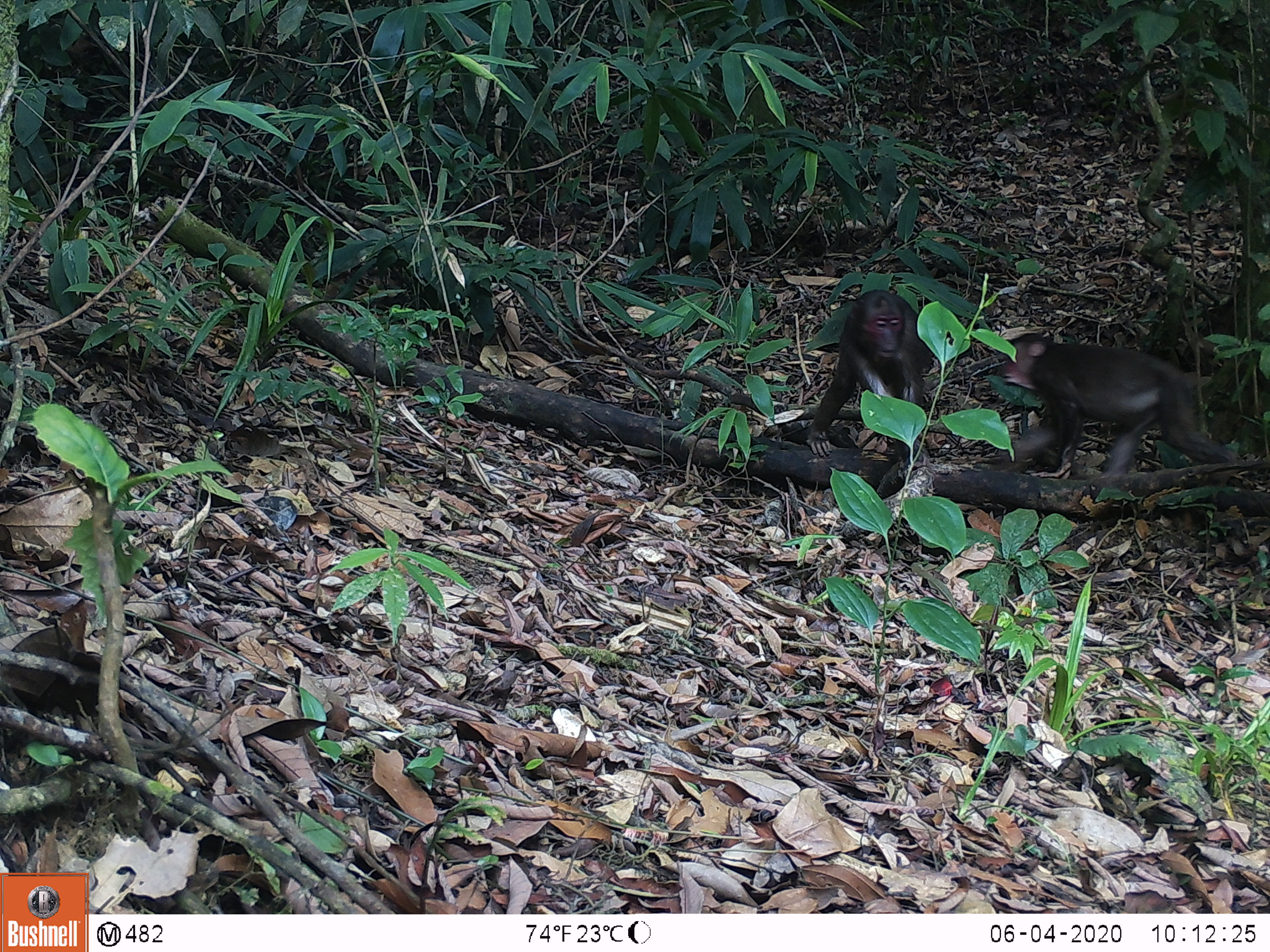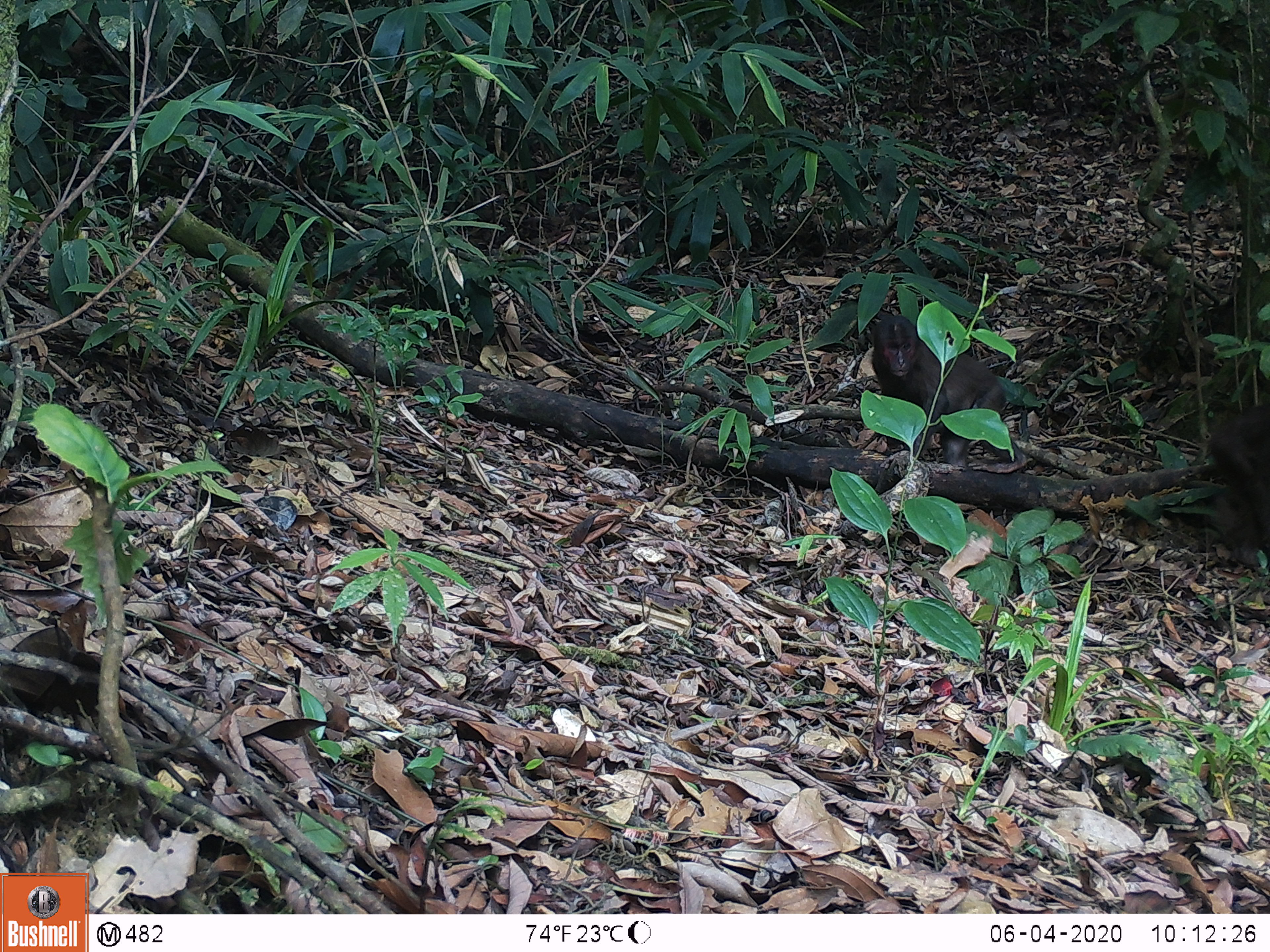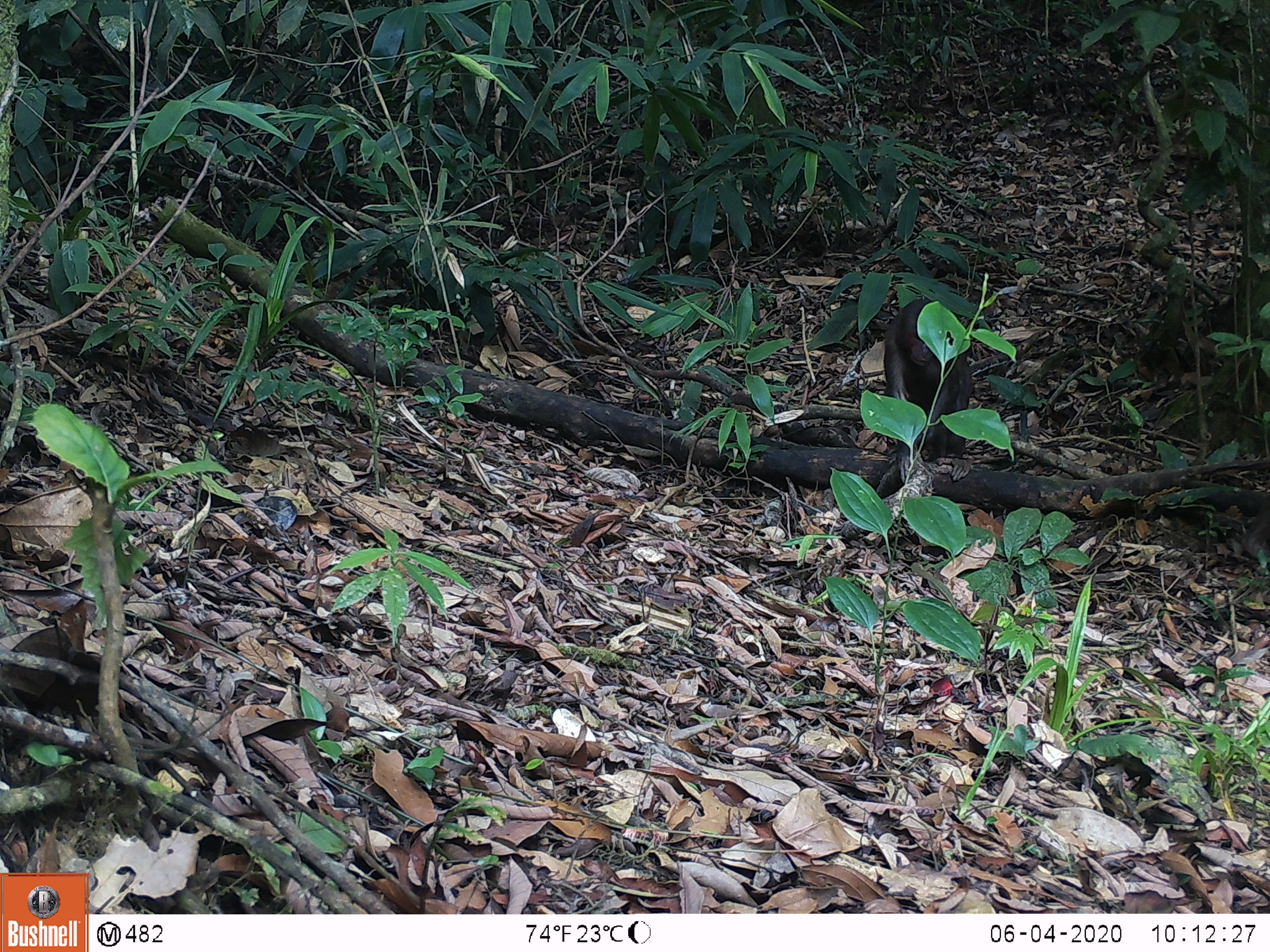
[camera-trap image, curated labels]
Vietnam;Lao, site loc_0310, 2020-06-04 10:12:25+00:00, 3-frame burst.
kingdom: Animalia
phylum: Chordata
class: Mammalia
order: Primates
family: Cercopithecidae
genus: Macaca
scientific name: Macaca arctoides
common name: stump-tailed macaque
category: stump tailed macaque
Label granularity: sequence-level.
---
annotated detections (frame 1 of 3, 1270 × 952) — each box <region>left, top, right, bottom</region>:
stump tailed macaque: <region>989, 331, 1240, 478</region>; <region>803, 290, 934, 457</region>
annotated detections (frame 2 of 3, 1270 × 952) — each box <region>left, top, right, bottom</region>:
stump tailed macaque: <region>871, 312, 1028, 473</region>; <region>1164, 408, 1270, 569</region>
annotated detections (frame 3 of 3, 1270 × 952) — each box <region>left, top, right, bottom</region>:
stump tailed macaque: <region>882, 297, 972, 484</region>